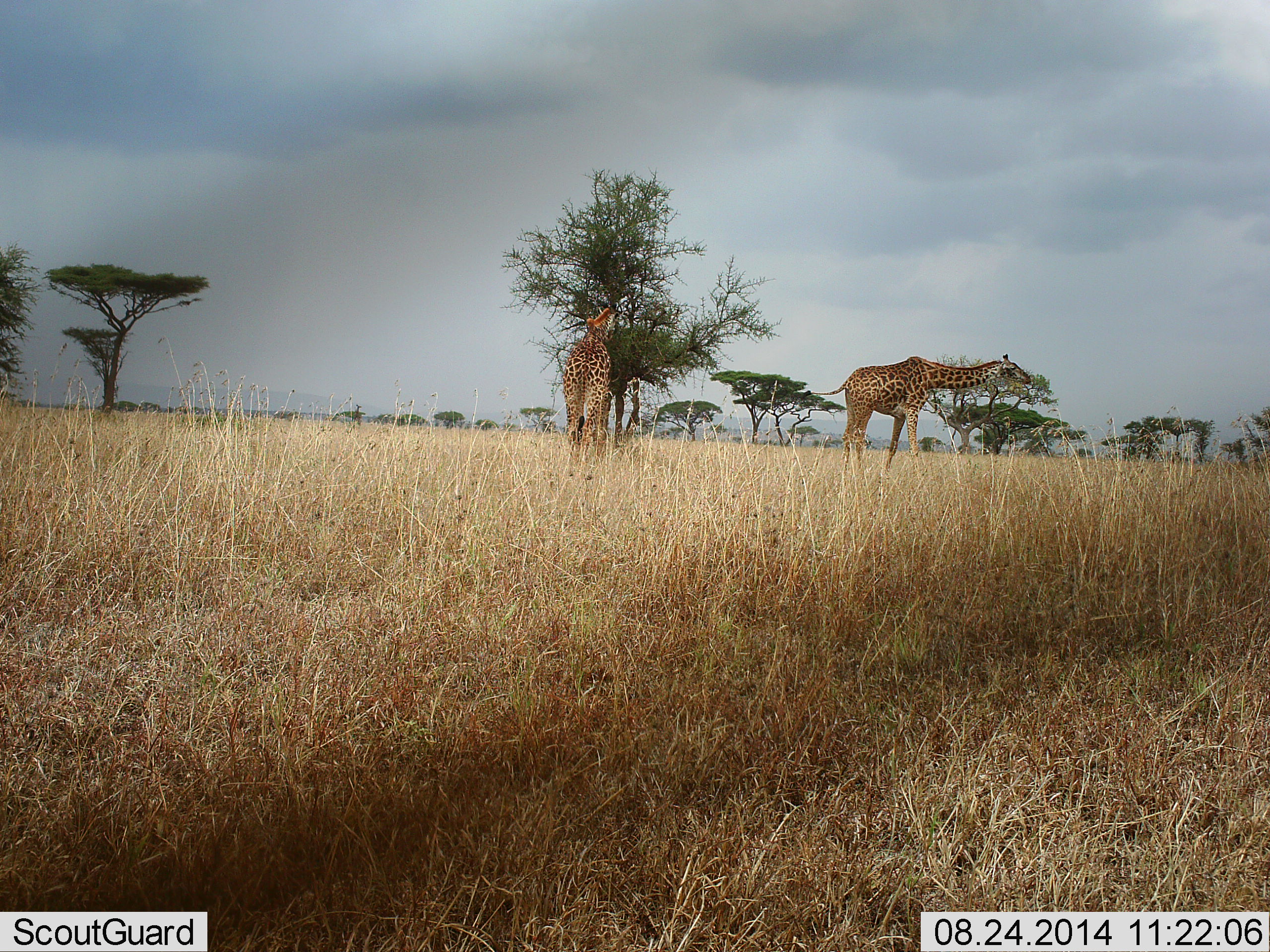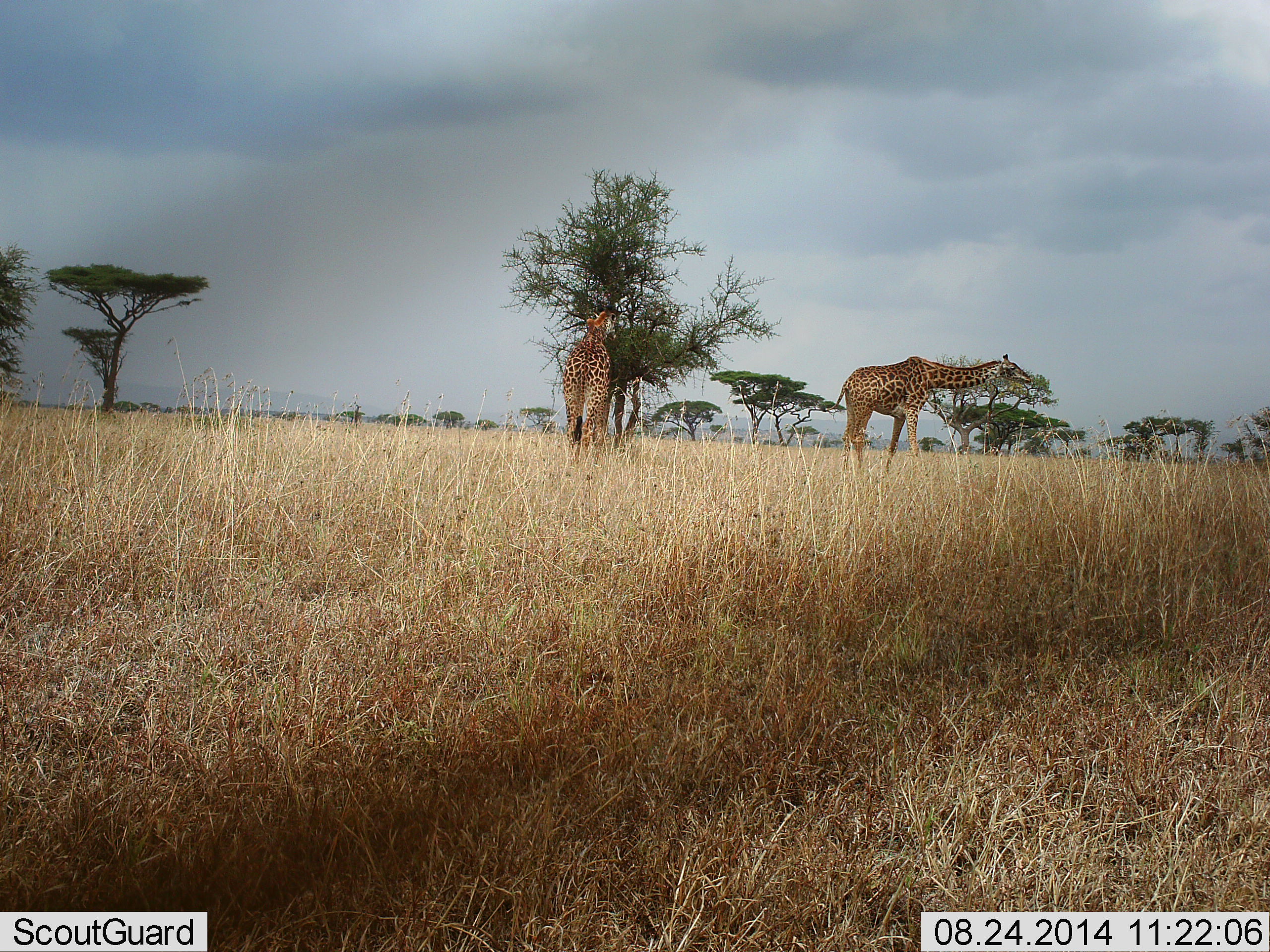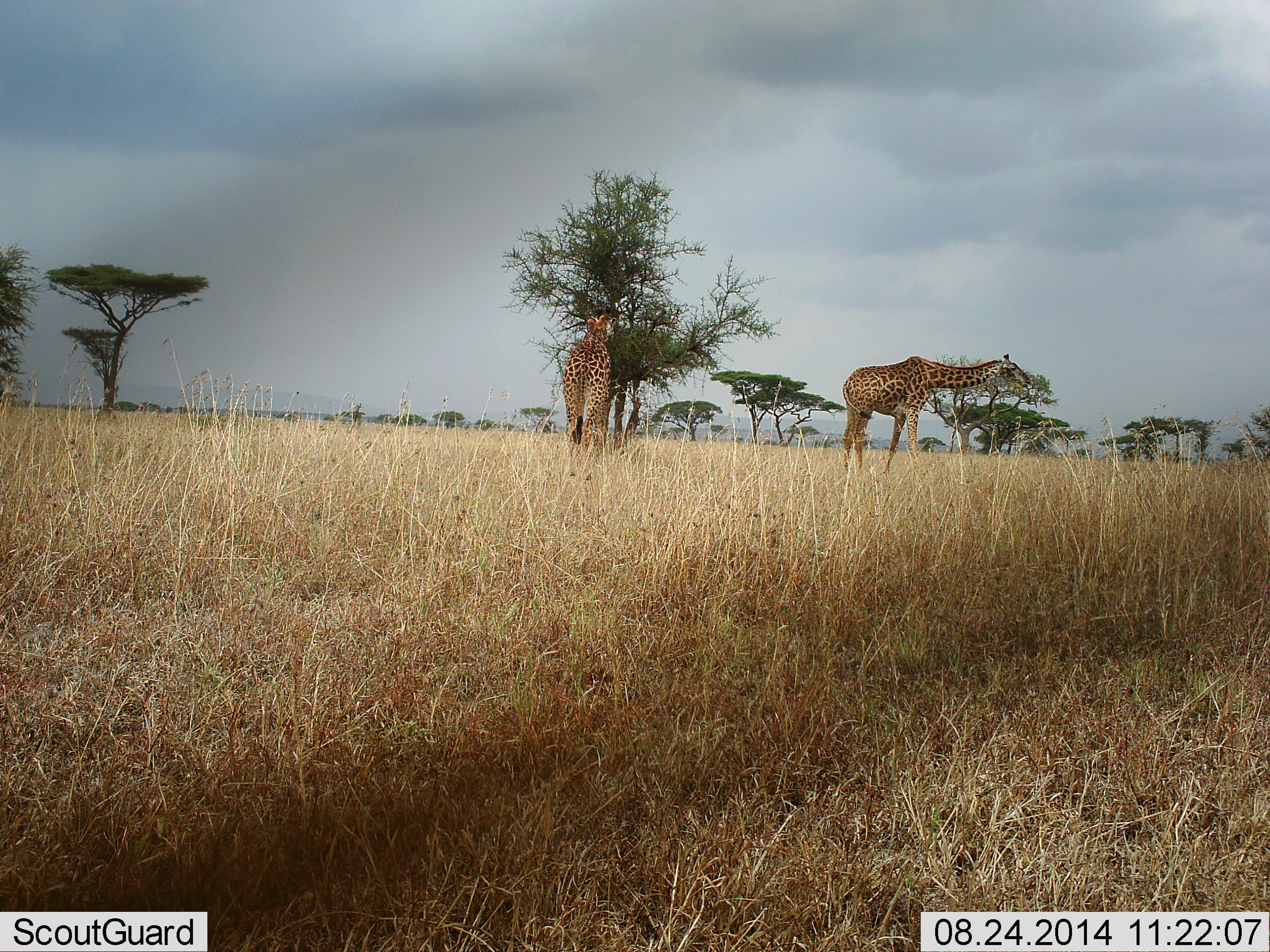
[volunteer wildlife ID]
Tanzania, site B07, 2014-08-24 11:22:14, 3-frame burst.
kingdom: Animalia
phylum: Chordata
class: Mammalia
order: Artiodactyla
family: Giraffidae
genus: Giraffa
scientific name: Giraffa camelopardalis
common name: giraffe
Giraffe (Giraffa camelopardalis), count 2. Behavior (volunteer vote fractions): standing 30%, resting 0%, moving 10%, interacting 0%. Young present (vote fraction): 0%. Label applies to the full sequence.